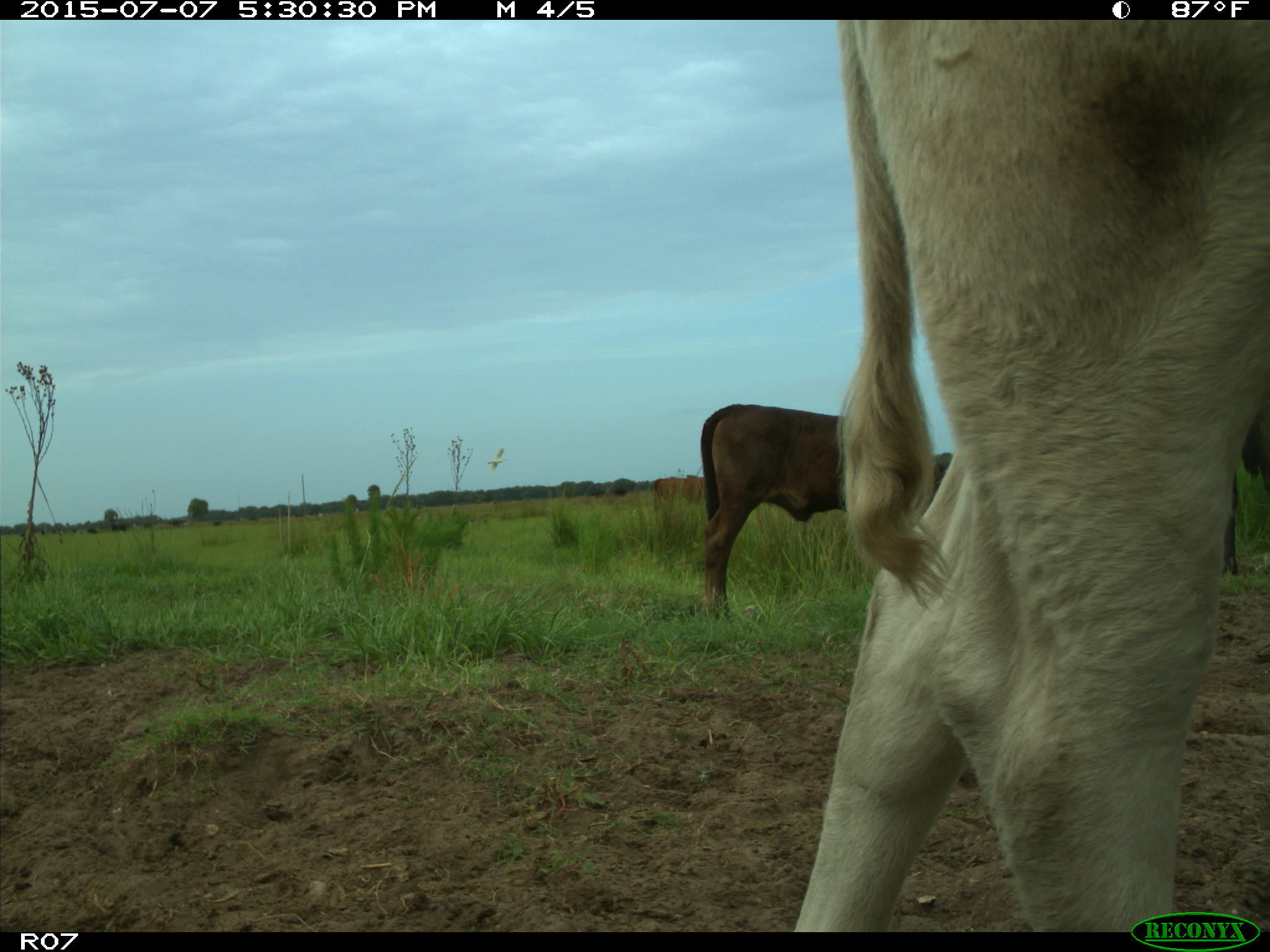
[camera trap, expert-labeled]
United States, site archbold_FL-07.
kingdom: Animalia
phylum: Chordata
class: Mammalia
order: Artiodactyla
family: Bovidae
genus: Bos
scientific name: Bos taurus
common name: domestic cow